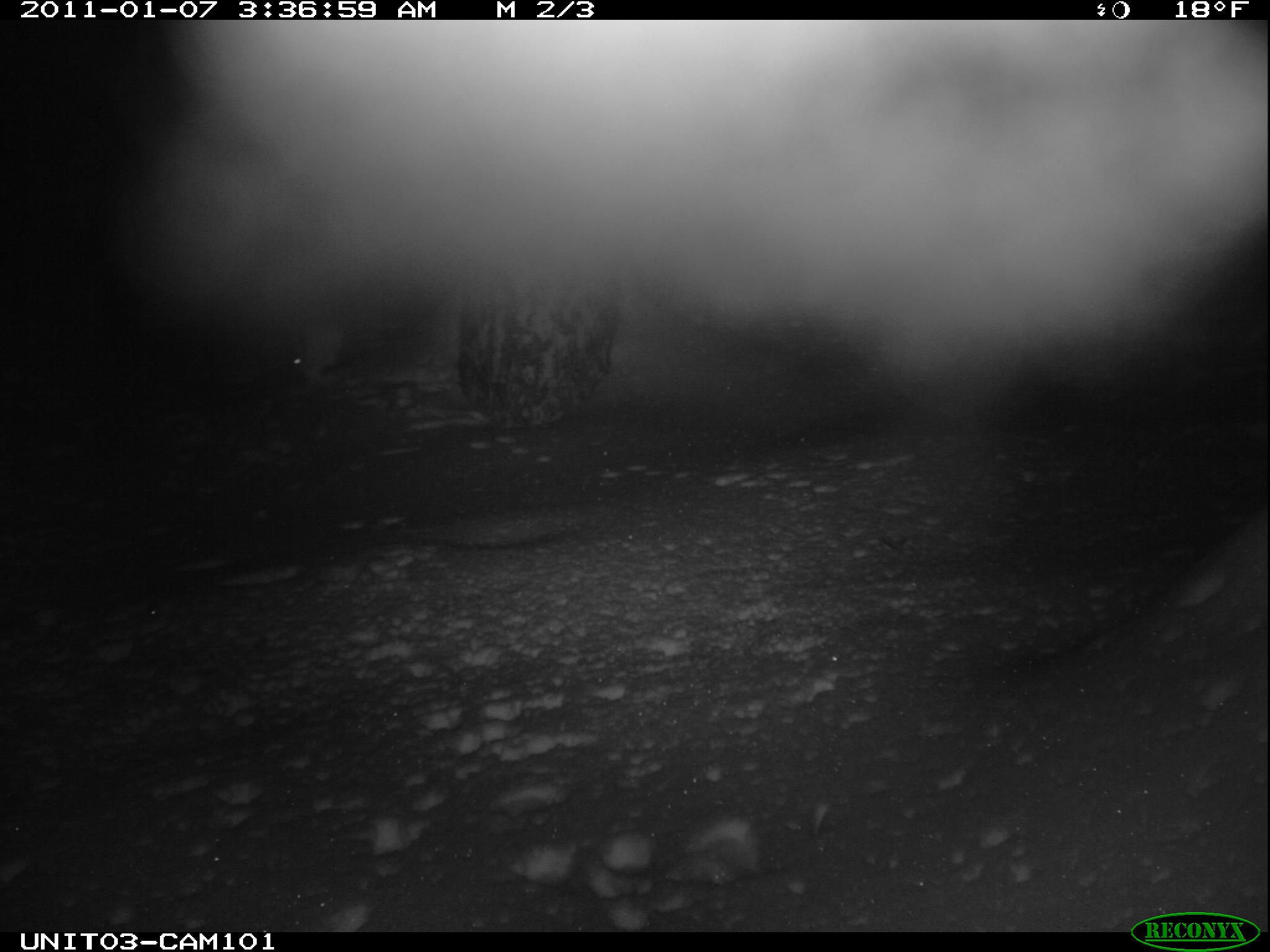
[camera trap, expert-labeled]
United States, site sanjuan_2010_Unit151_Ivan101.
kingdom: Animalia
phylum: Chordata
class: Mammalia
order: Lagomorpha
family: Leporidae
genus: Lepus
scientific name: Lepus americanus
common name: snowshoe hare